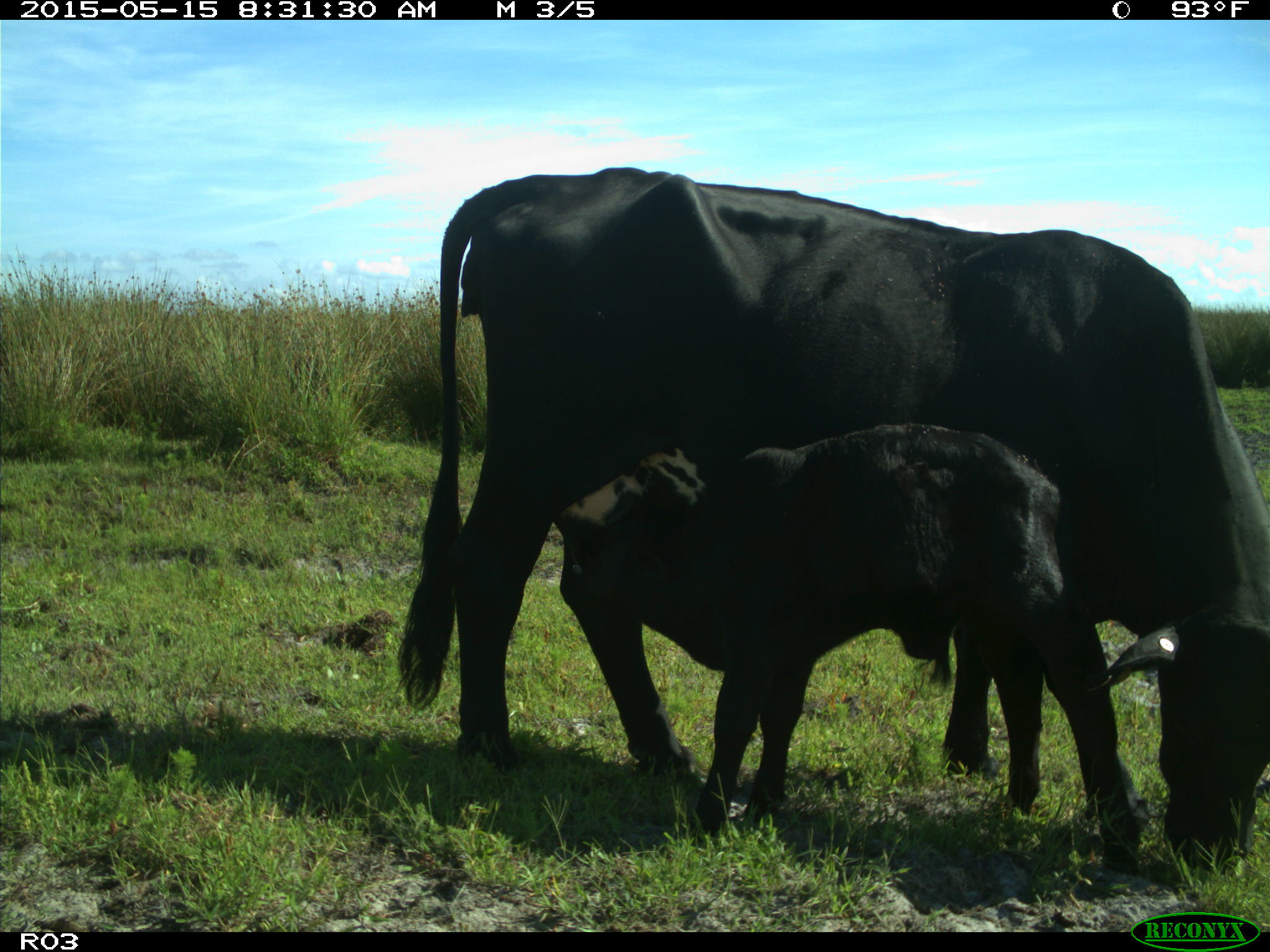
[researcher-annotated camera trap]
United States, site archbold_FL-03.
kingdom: Animalia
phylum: Chordata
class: Mammalia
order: Artiodactyla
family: Bovidae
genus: Bos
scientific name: Bos taurus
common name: domestic cow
Bos taurus (domestic cow).